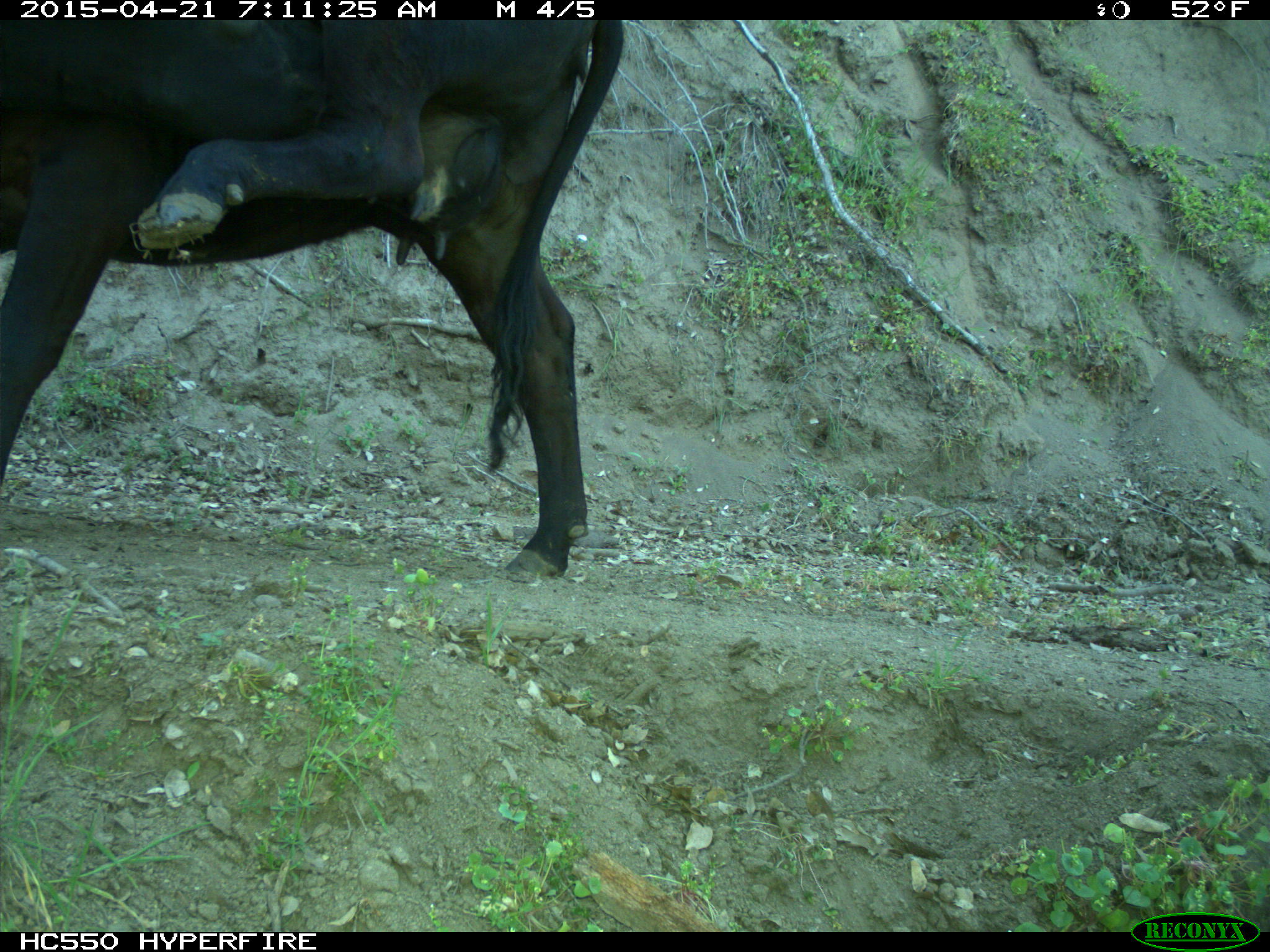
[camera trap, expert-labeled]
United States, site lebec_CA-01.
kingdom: Animalia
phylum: Chordata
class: Mammalia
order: Artiodactyla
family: Bovidae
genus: Bos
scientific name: Bos taurus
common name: domestic cow